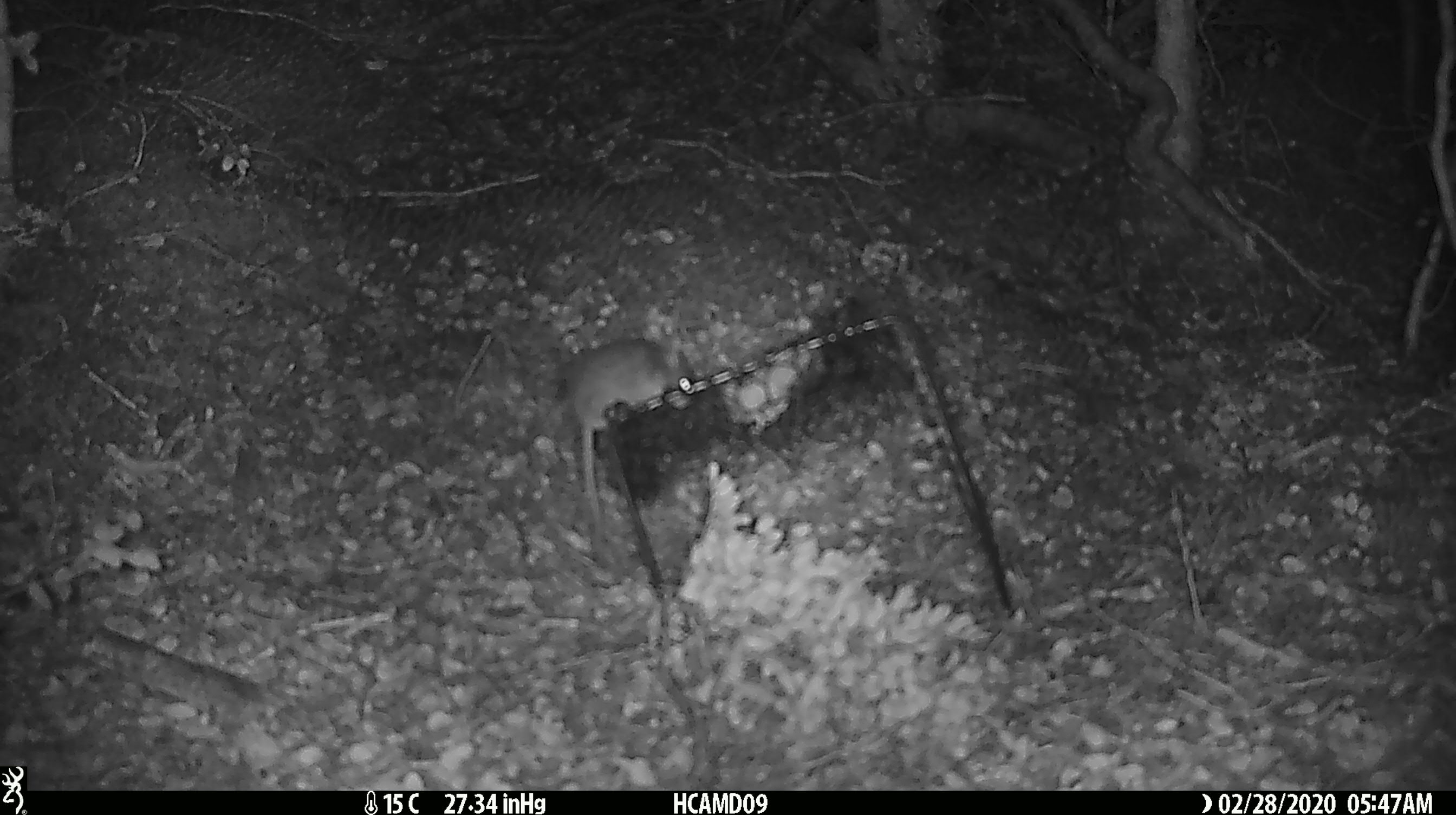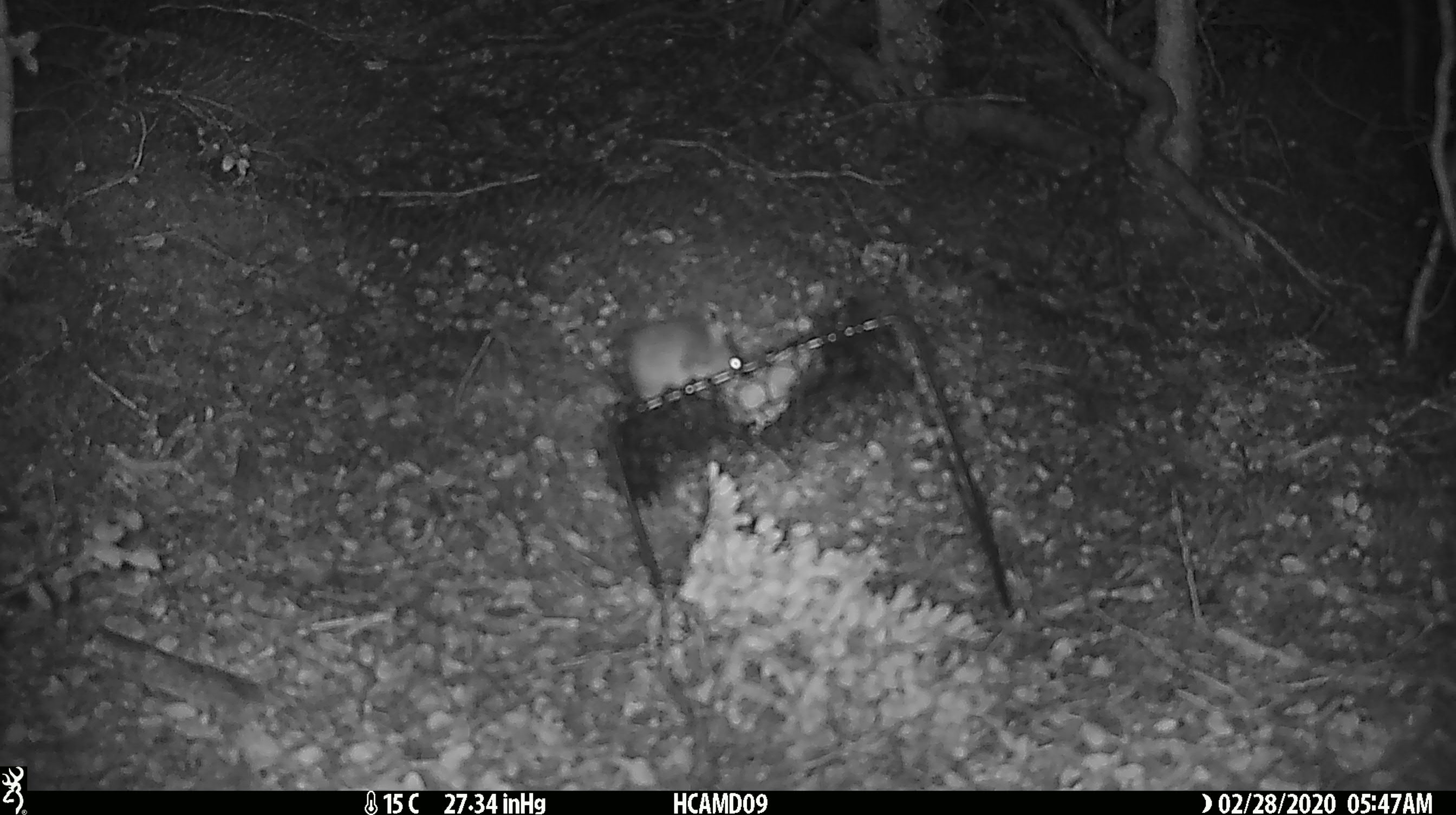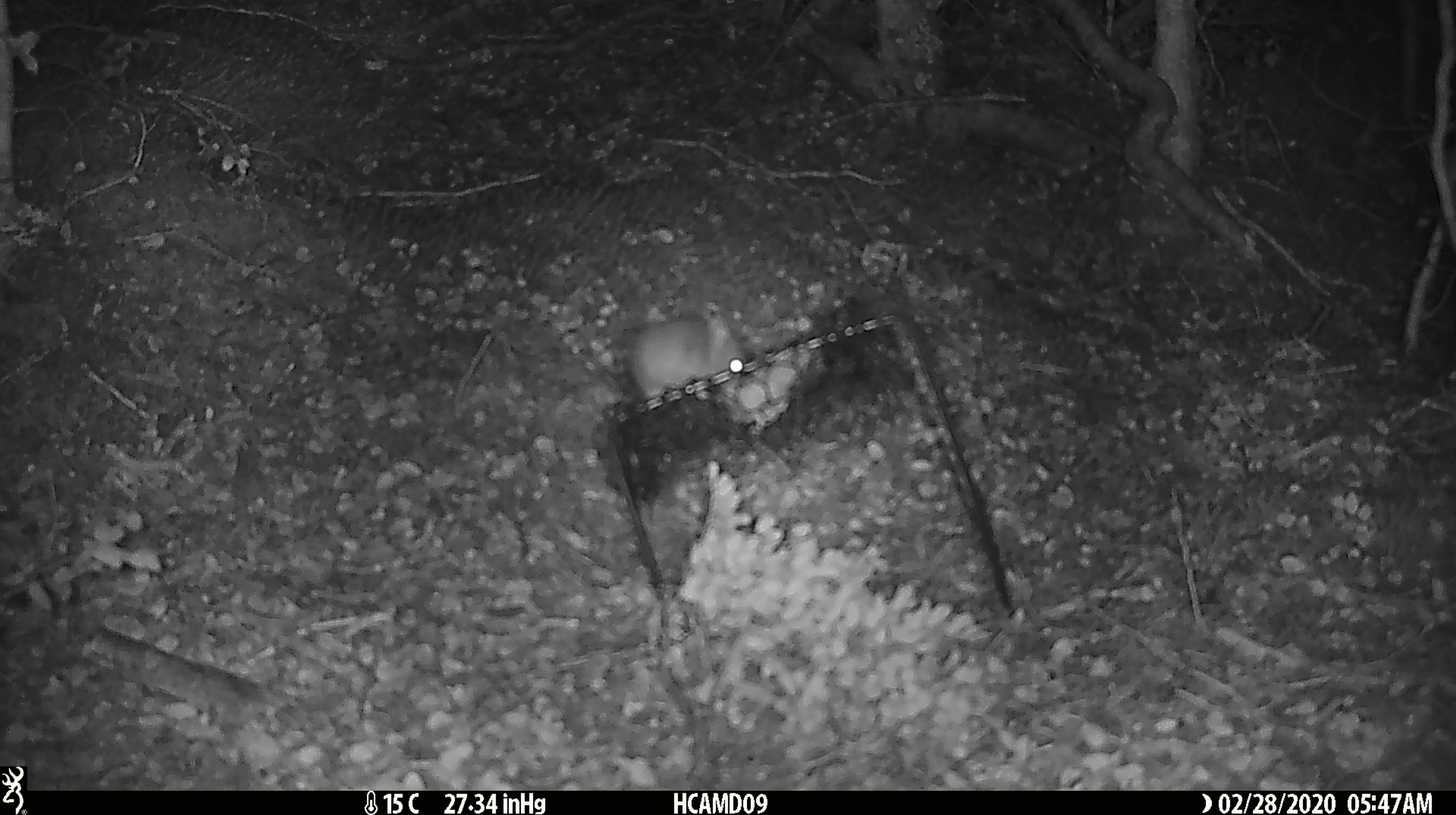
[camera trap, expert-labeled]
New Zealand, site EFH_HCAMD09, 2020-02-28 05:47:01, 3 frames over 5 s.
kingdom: Animalia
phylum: Chordata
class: Mammalia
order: Rodentia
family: Muridae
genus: Mus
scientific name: Mus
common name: mouse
Mouse (Mus).